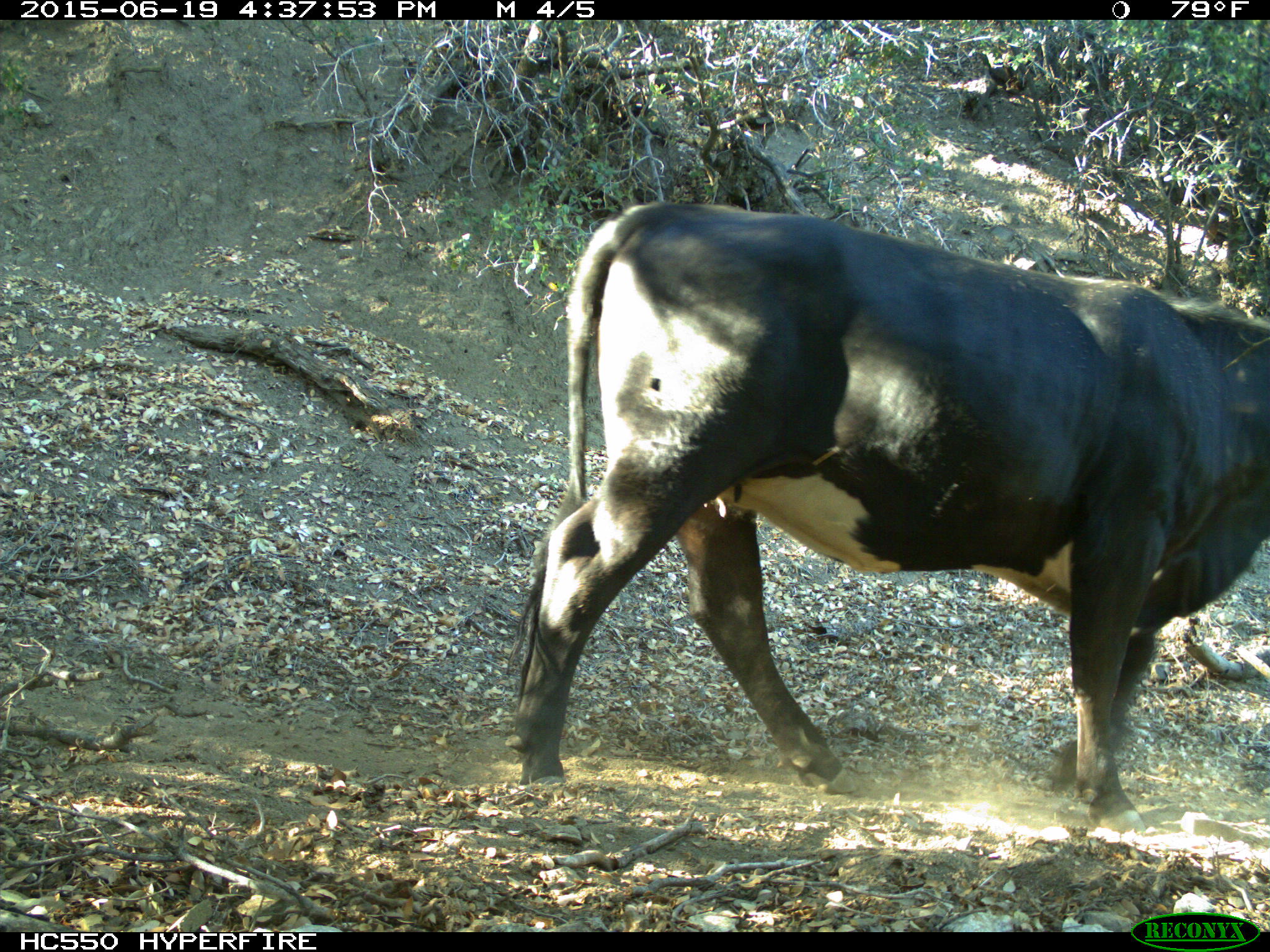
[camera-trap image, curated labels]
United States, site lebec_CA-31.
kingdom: Animalia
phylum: Chordata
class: Mammalia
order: Artiodactyla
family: Bovidae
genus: Bos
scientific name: Bos taurus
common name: domestic cow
Bos taurus (domestic cow).